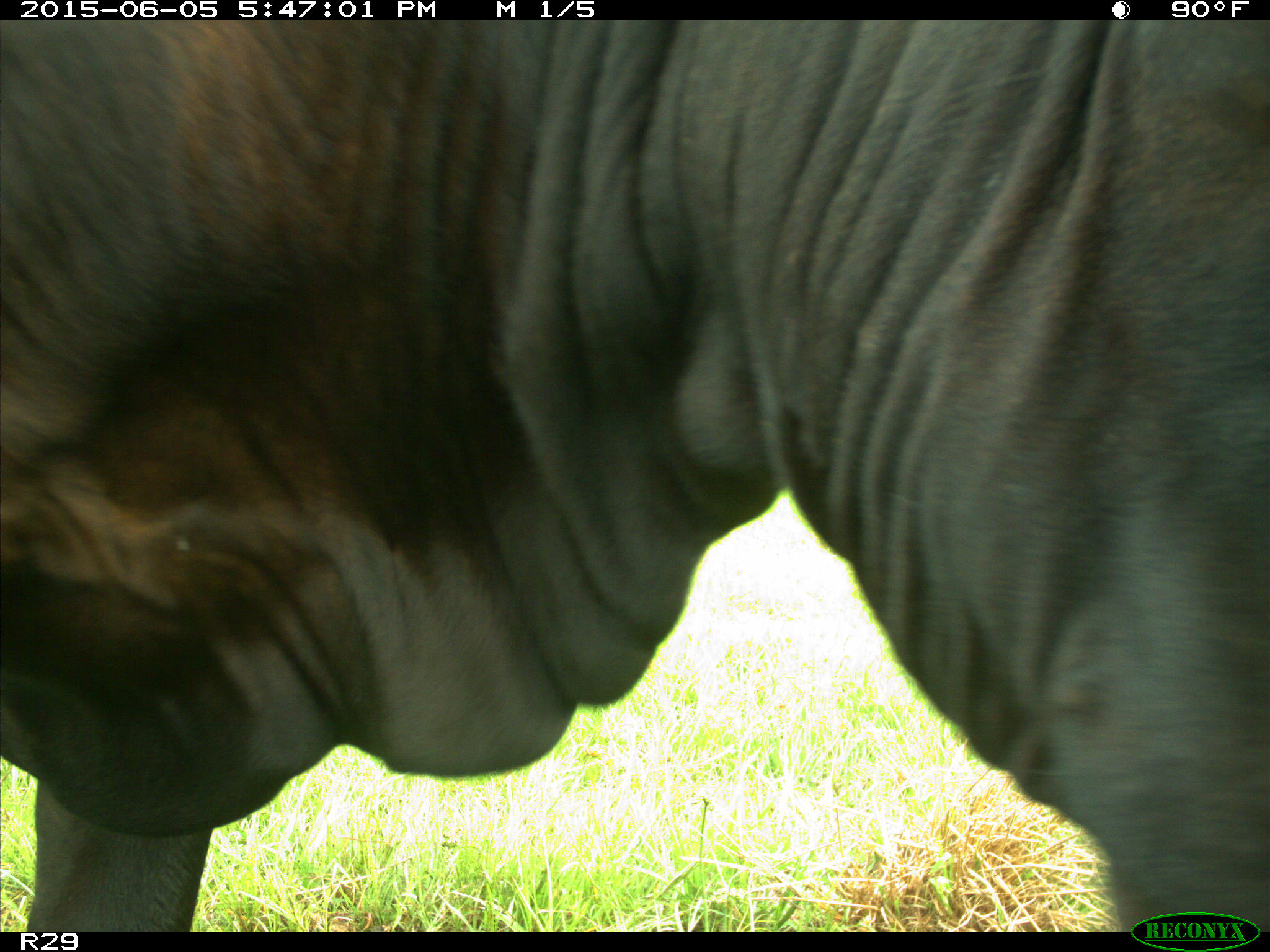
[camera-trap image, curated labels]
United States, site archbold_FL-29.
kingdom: Animalia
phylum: Chordata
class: Mammalia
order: Artiodactyla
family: Bovidae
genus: Bos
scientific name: Bos taurus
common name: domestic cow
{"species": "Bos taurus (domestic cow)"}